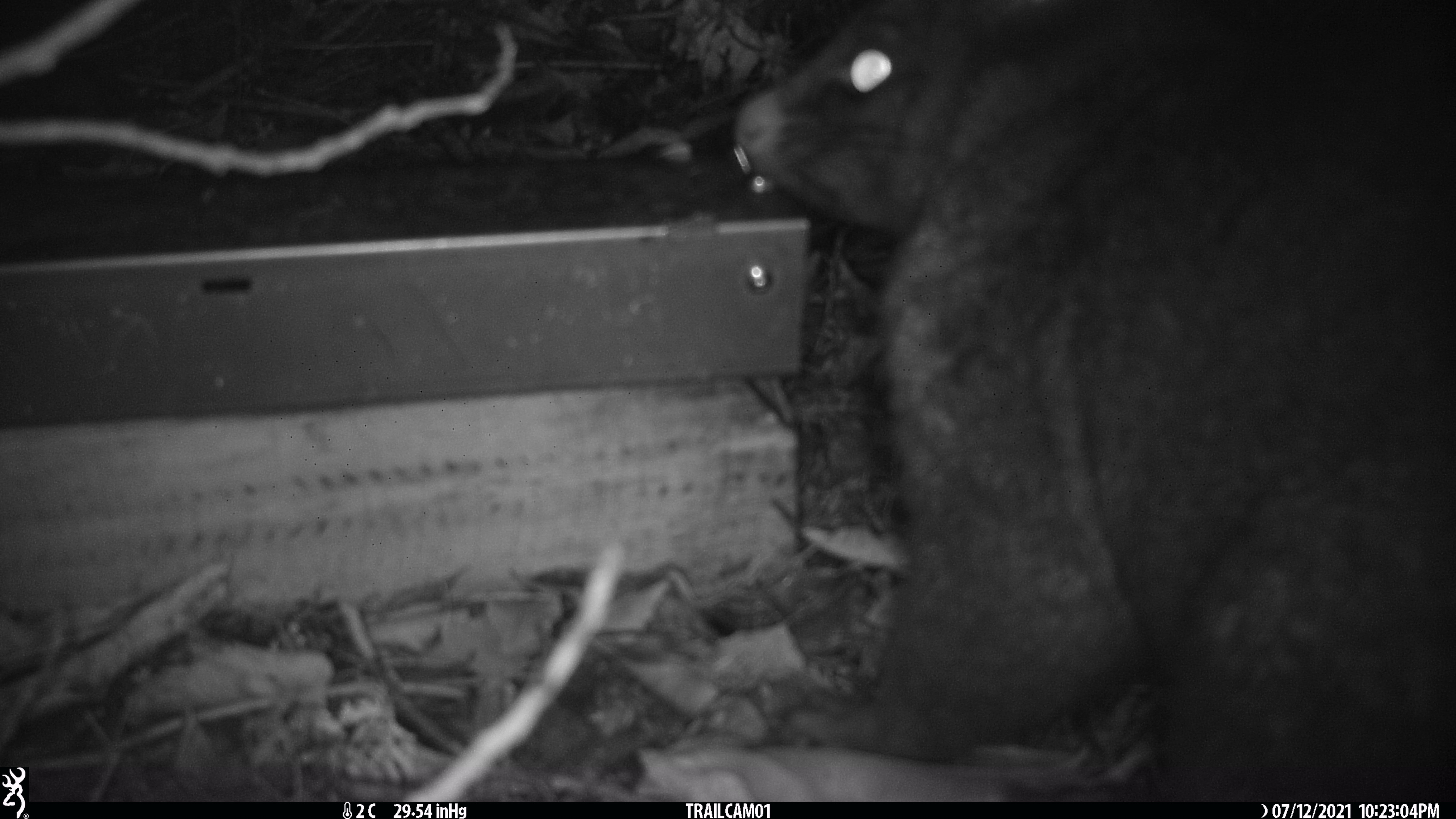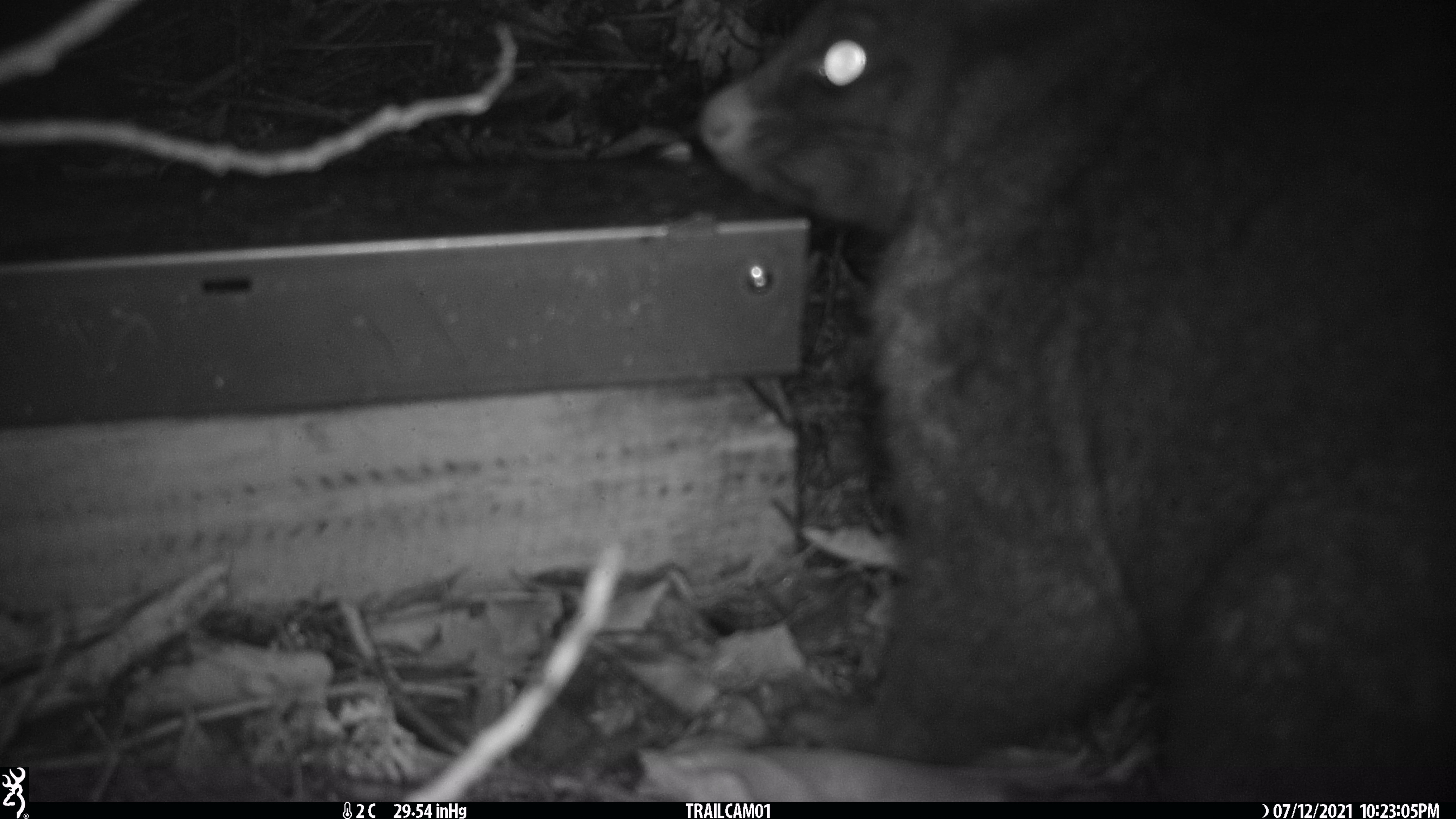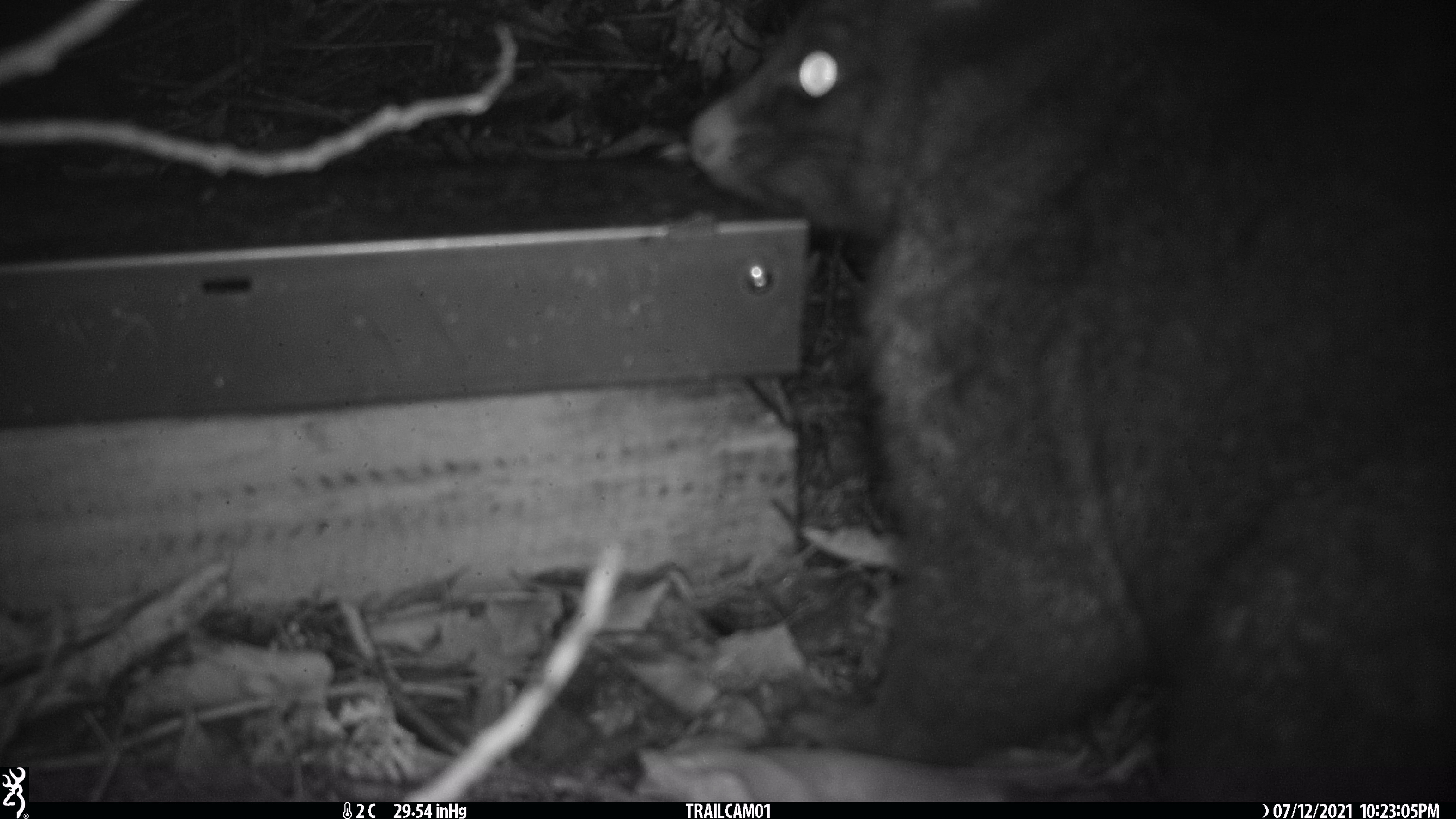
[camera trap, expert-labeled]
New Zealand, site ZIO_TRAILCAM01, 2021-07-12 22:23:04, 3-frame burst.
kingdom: Animalia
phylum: Chordata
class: Mammalia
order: Diprotodontia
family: Phalangeridae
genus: Trichosurus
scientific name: Trichosurus vulpecula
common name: common brushtail possum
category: possum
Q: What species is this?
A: Possum (common brushtail possum) (Trichosurus vulpecula).